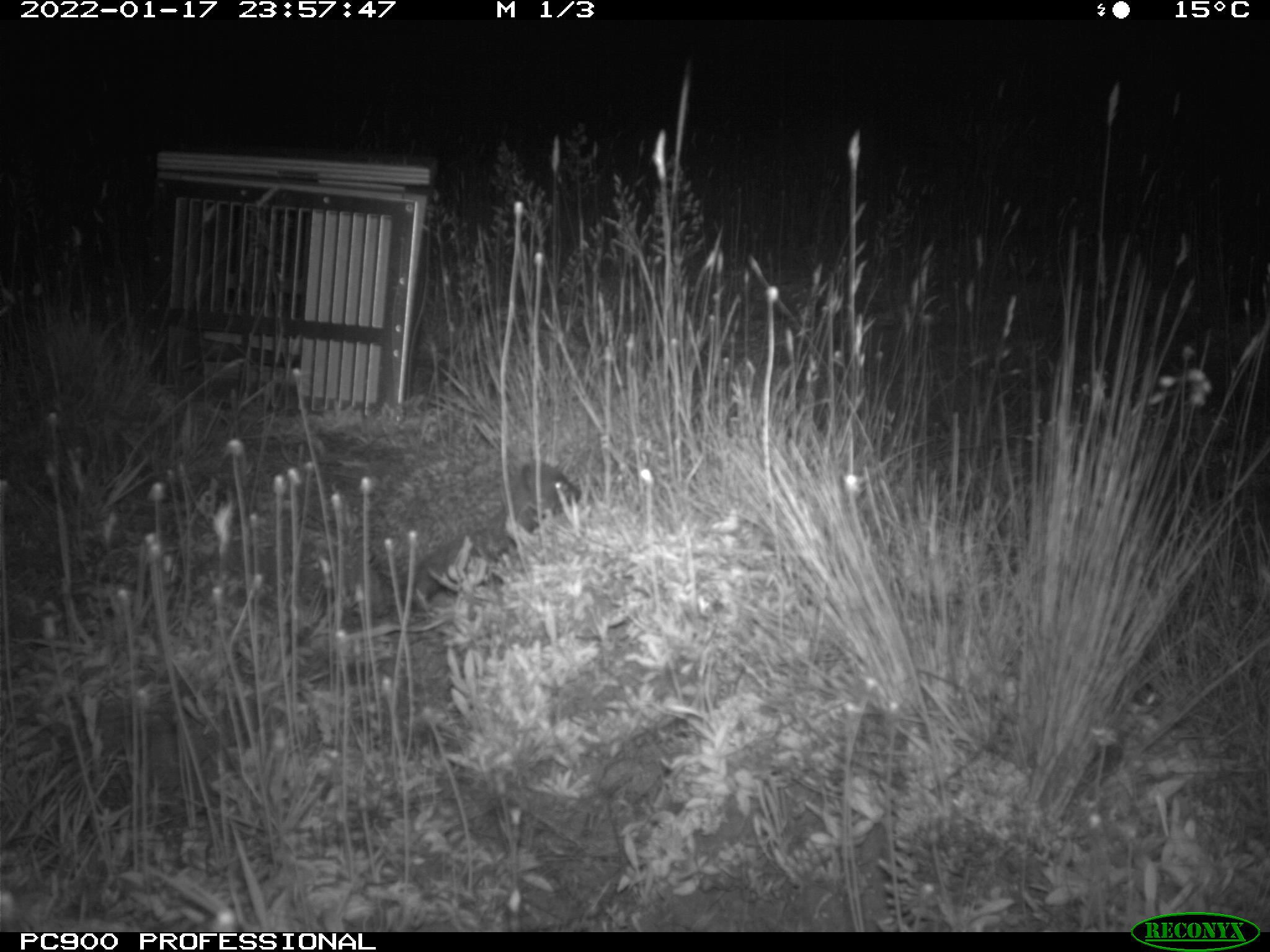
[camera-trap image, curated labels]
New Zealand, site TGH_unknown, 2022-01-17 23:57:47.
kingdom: Animalia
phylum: Chordata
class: Mammalia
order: Eulipotyphla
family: Erinaceidae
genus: Erinaceus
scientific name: Erinaceus europaeus europaeus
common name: european hedgehog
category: hedgehog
Hedgehog (european hedgehog) (Erinaceus europaeus europaeus).